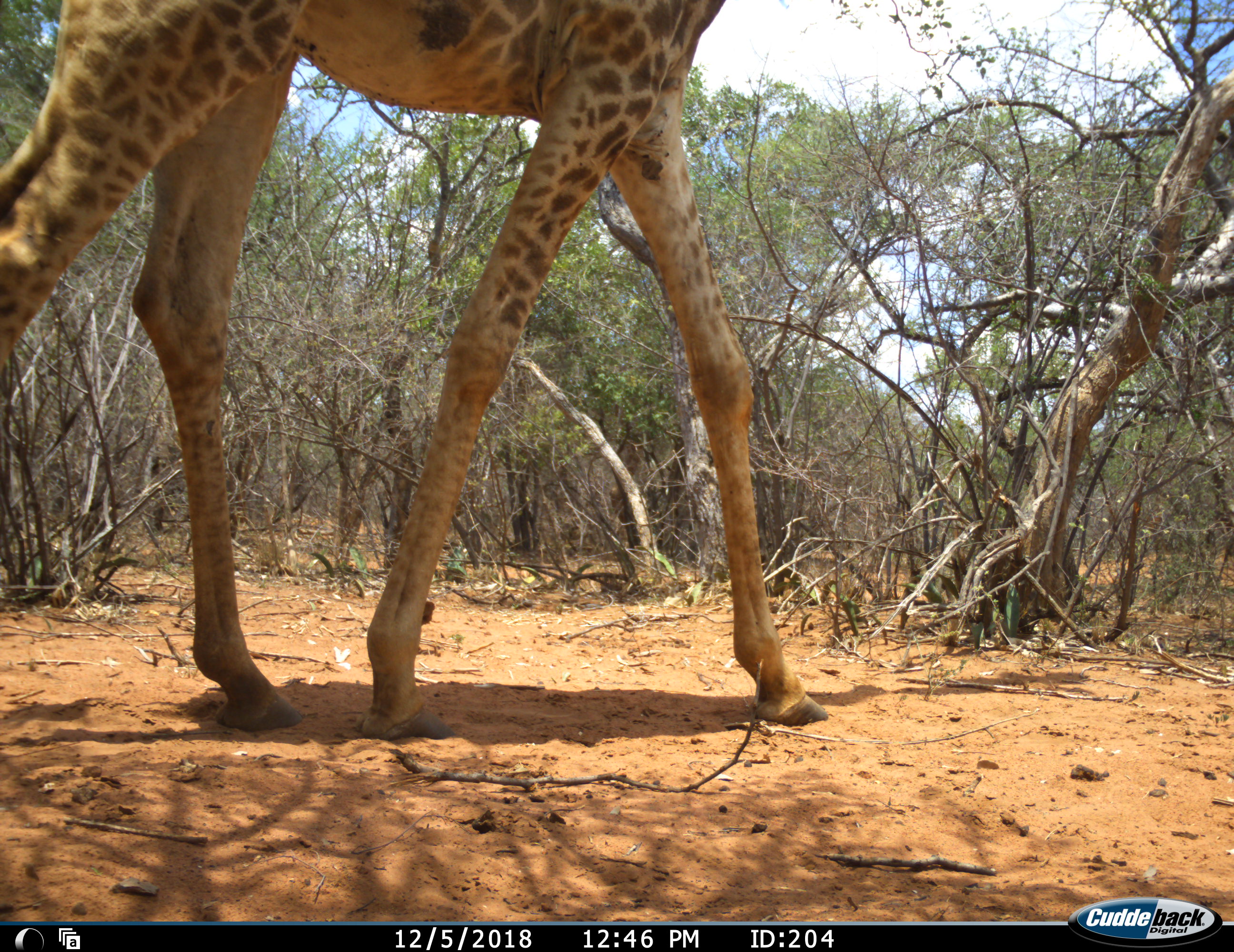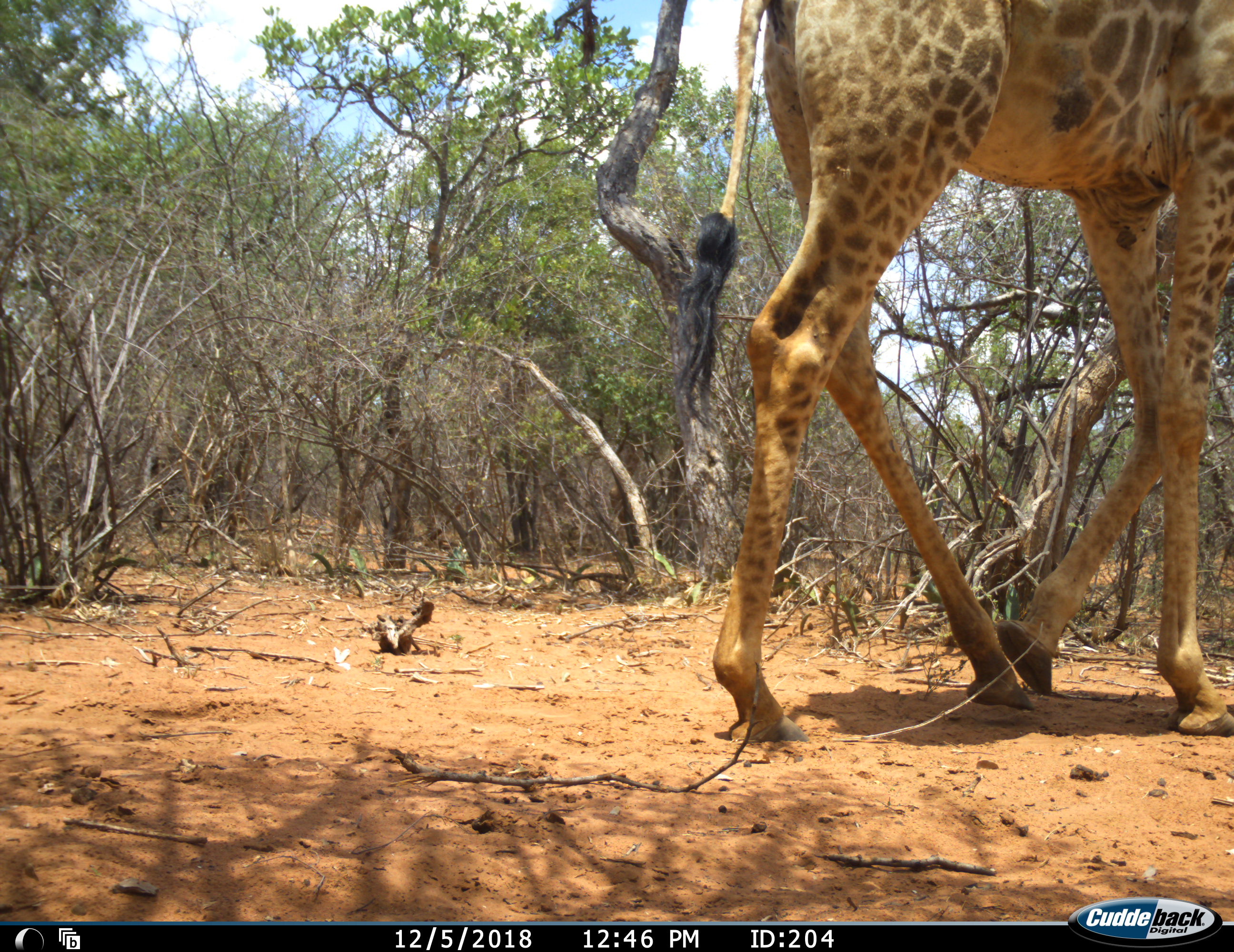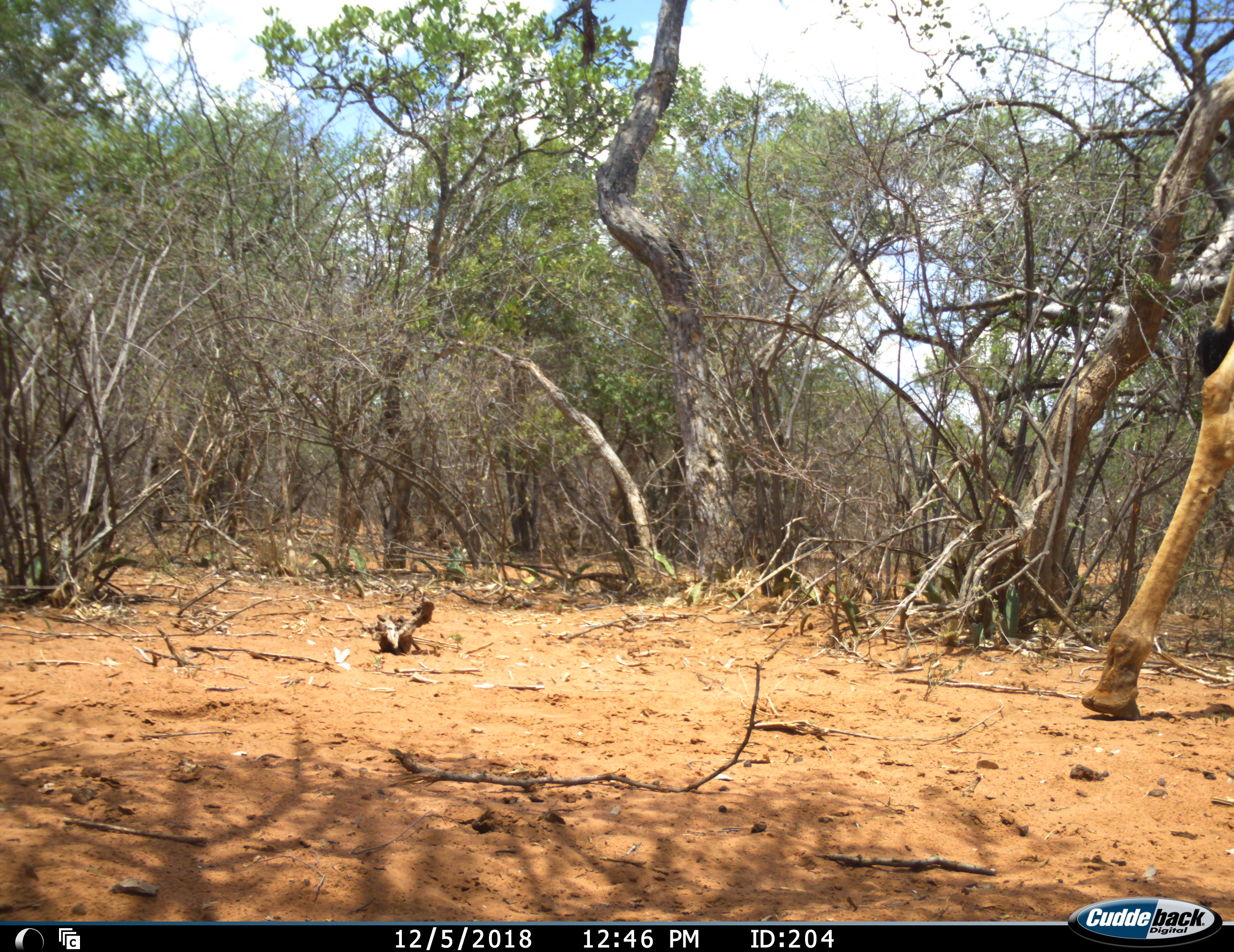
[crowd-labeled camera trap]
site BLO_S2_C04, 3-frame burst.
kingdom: Animalia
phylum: Chordata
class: Mammalia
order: Artiodactyla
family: Giraffidae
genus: Giraffa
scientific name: Giraffa camelopardalis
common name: giraffe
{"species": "giraffe (Giraffa camelopardalis)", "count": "1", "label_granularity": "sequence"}